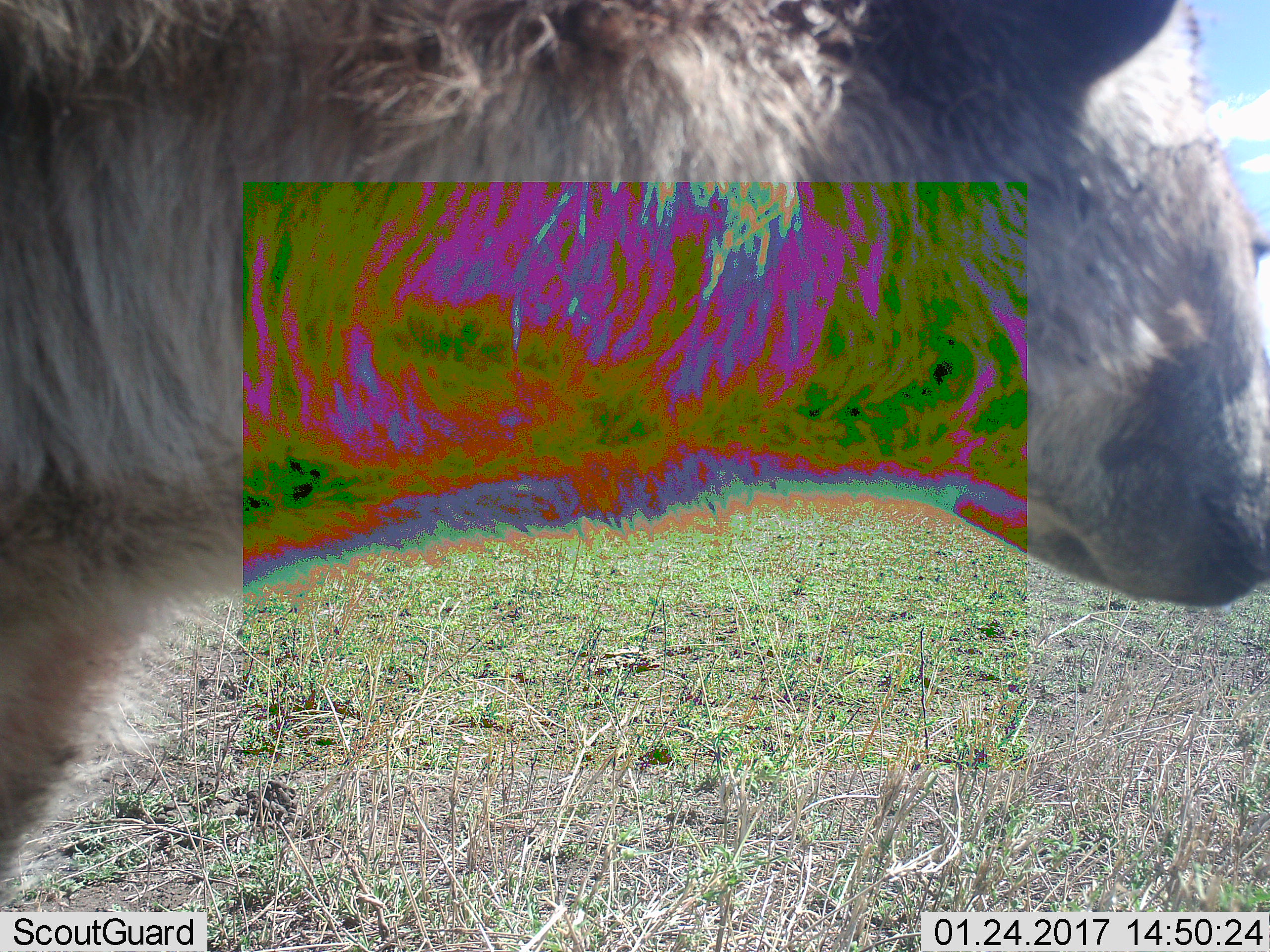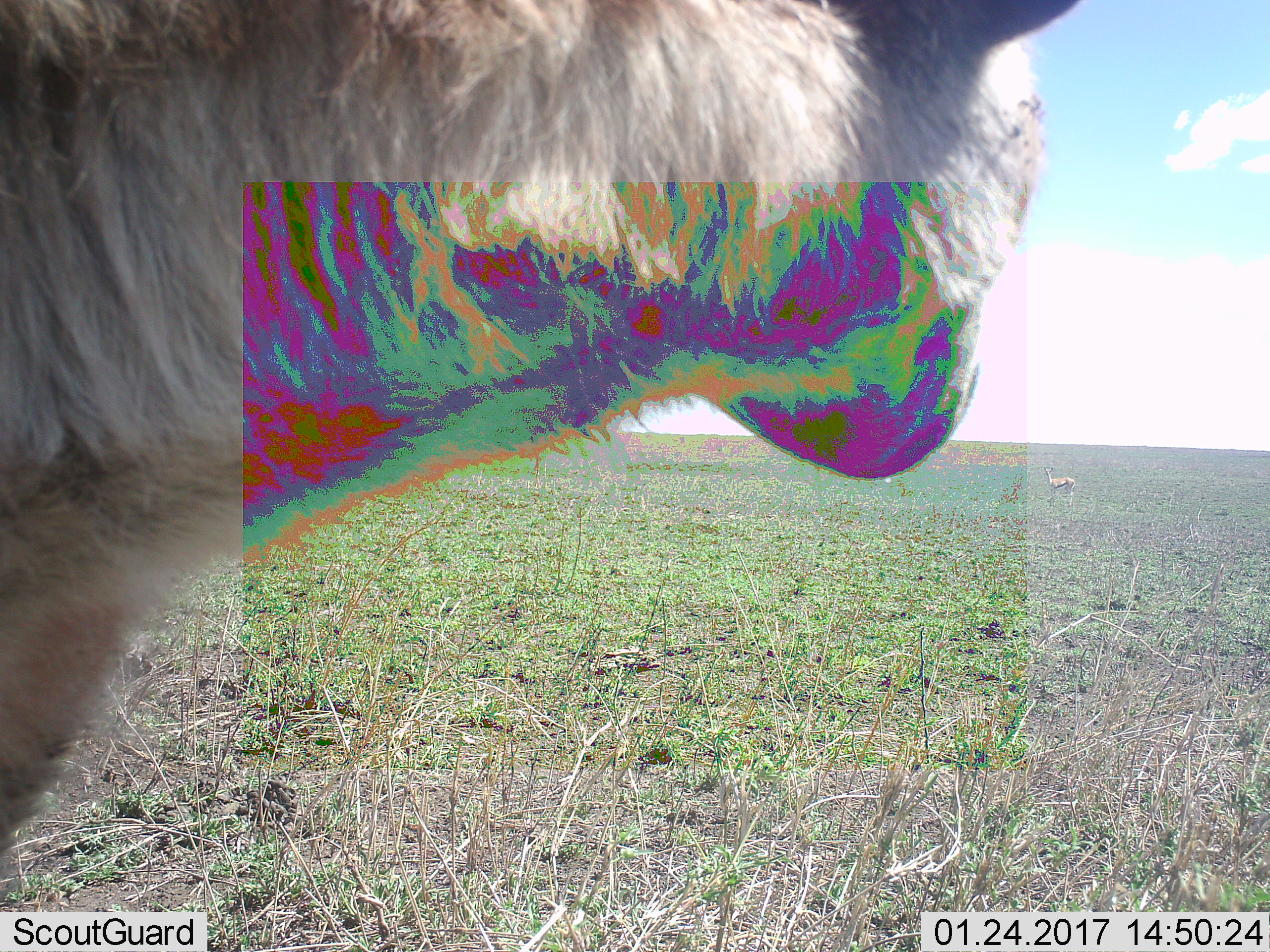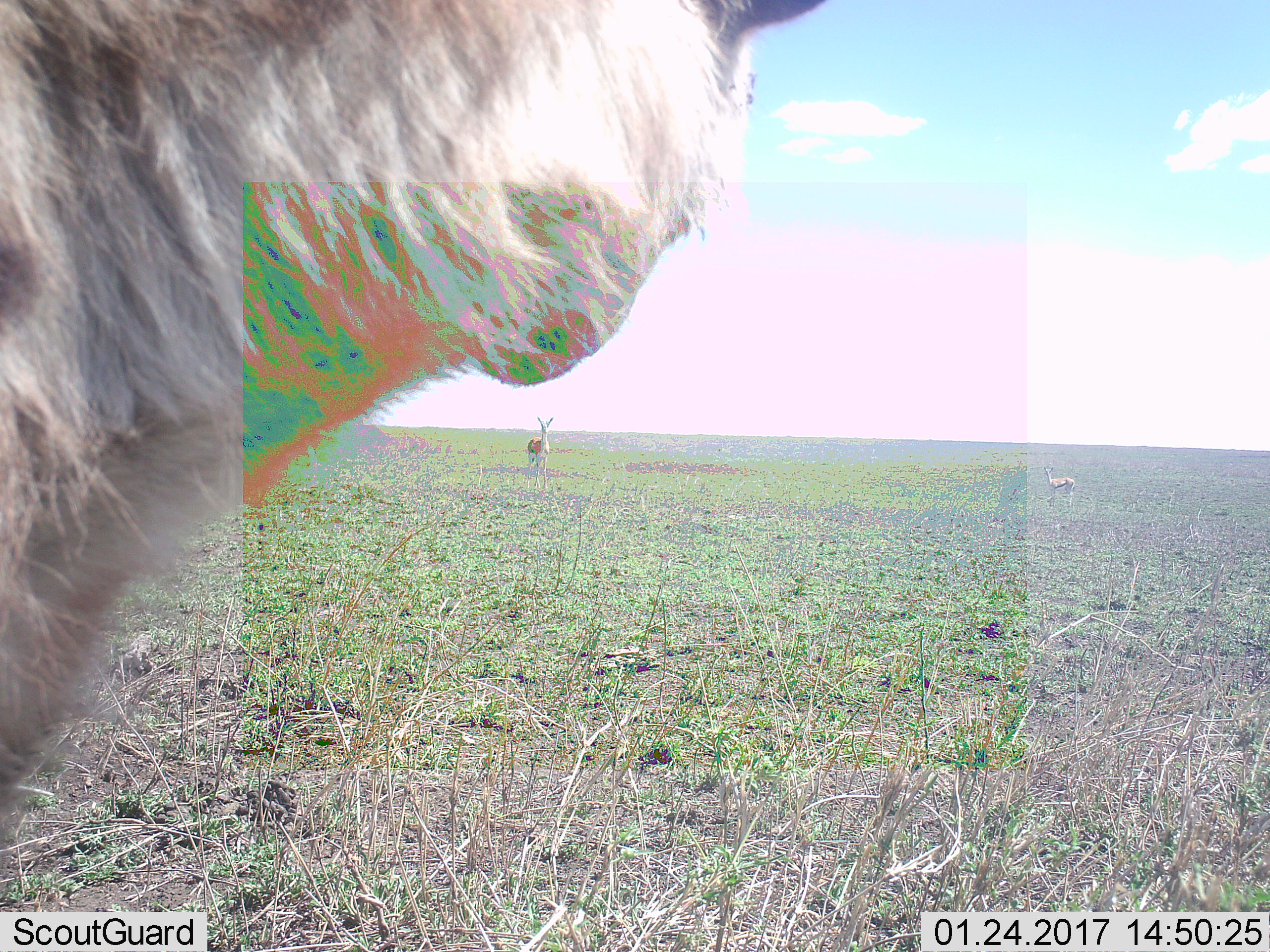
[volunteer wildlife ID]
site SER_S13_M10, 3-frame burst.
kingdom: Animalia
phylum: Chordata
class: Mammalia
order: Carnivora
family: Hyaenidae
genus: Crocuta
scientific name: Crocuta crocuta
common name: spotted hyena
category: hyenaspotted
Hyenaspotted (spotted hyena) (Crocuta crocuta), count 1. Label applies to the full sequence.